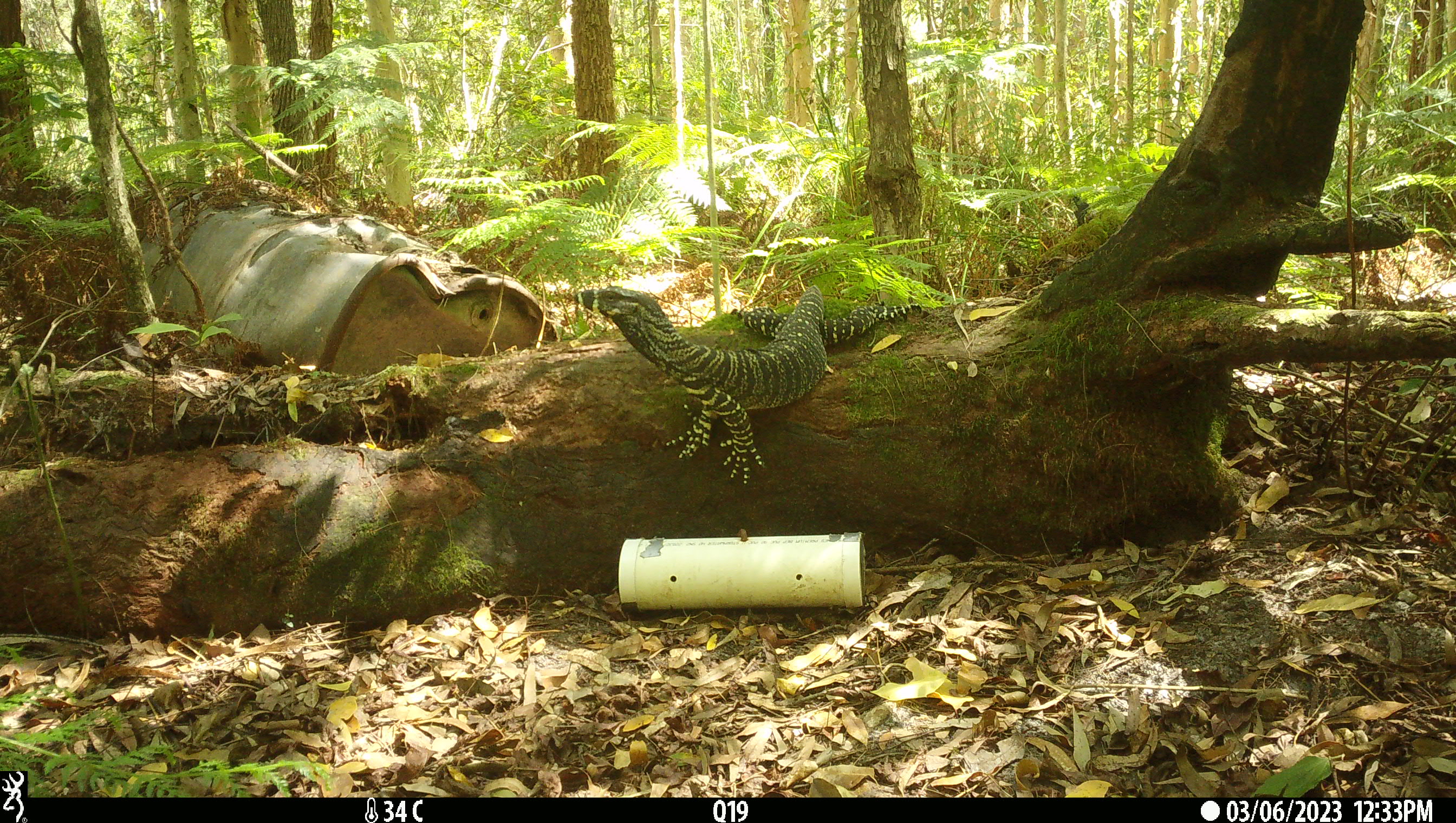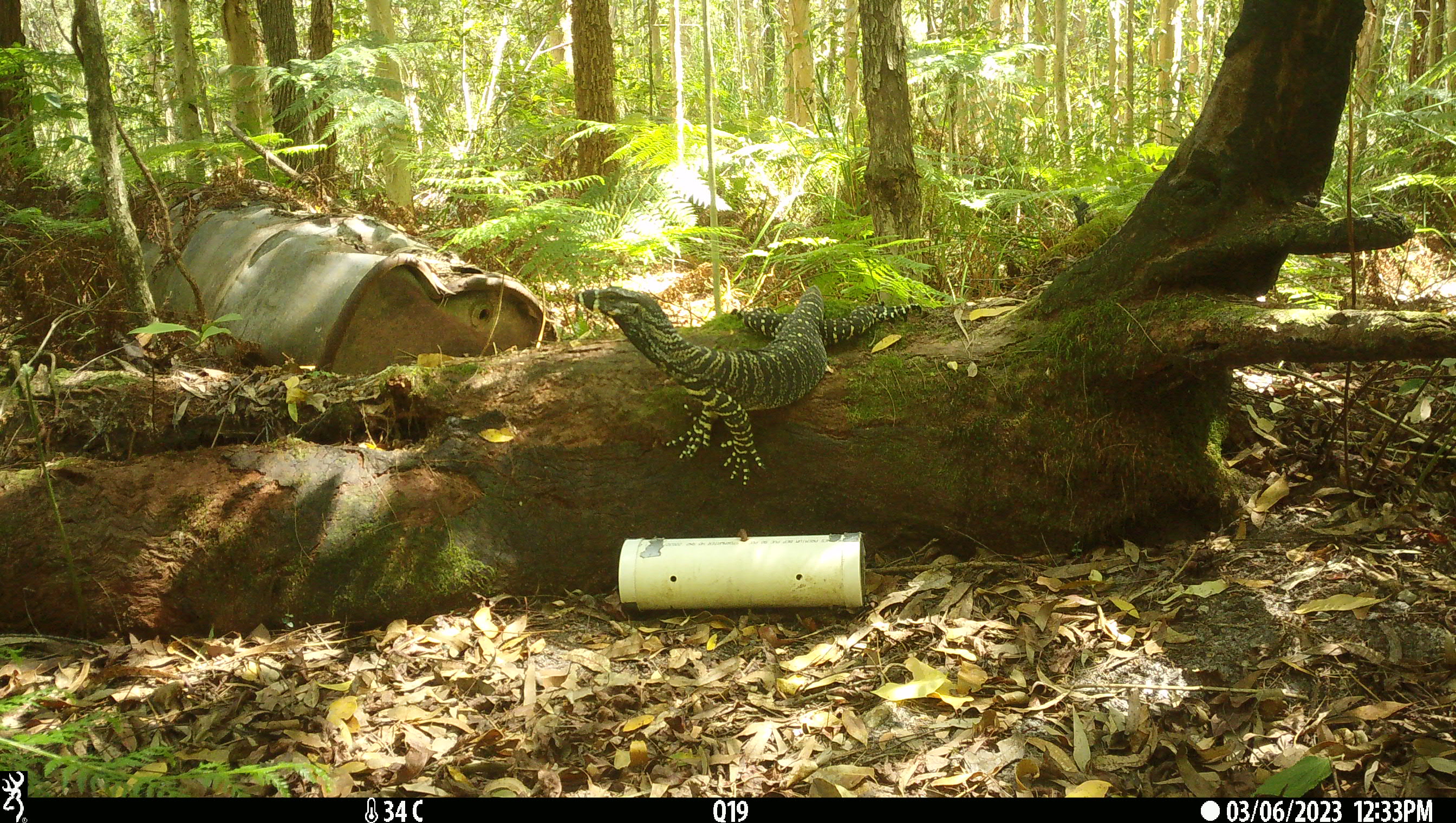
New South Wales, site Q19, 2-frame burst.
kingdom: Animalia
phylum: Chordata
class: Reptilia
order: Squamata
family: Varanidae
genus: Varanus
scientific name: Varanus varius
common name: lace monitor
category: goanna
Goanna (lace monitor) (Varanus varius).